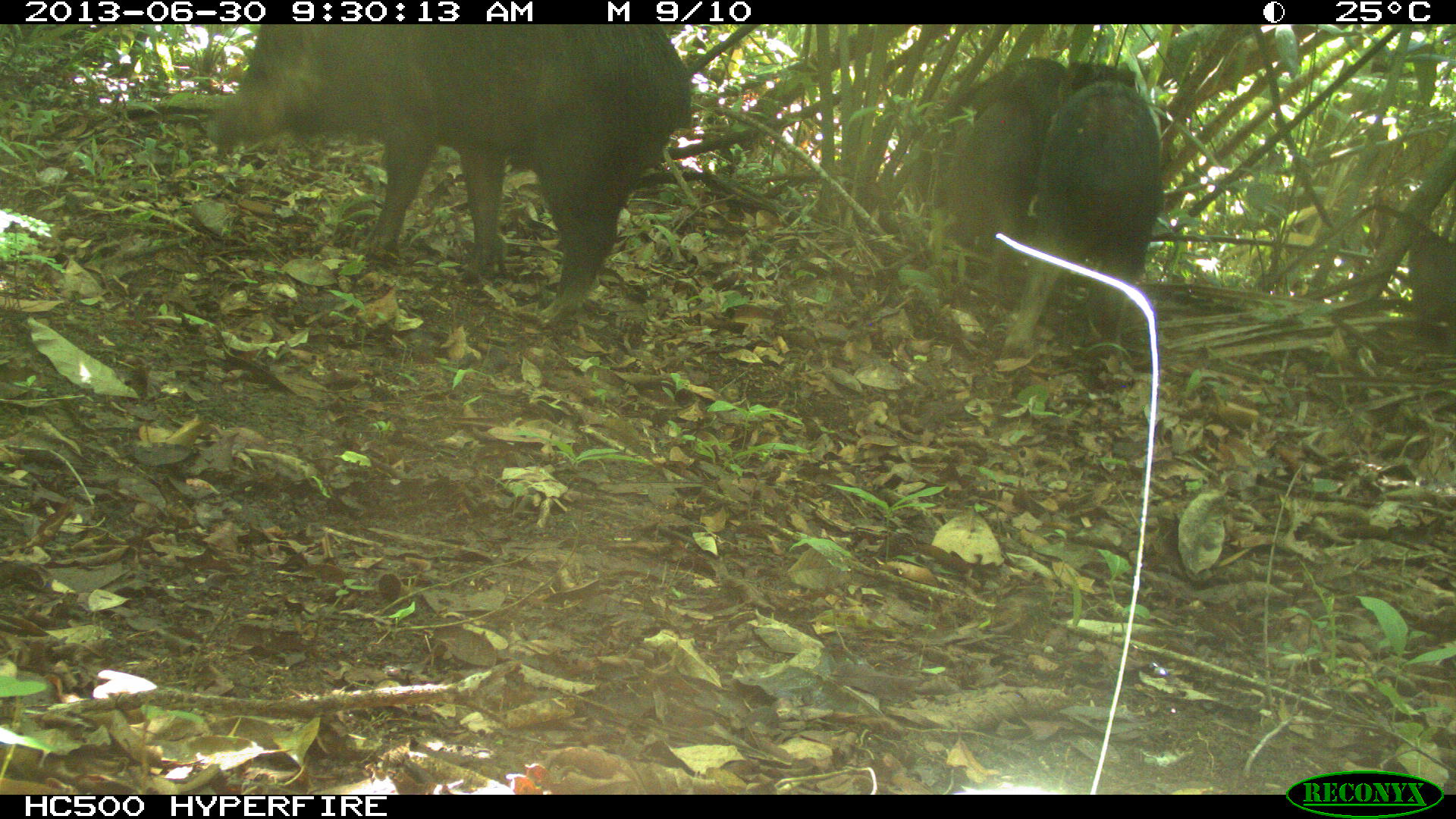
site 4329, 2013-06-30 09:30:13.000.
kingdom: Animalia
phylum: Chordata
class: Mammalia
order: Artiodactyla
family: Tayassuidae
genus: Tayassu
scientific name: Tayassu pecari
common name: white-lipped peccary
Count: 5.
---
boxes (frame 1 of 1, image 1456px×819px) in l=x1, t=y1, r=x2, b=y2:
tayassu pecari: l=203, t=24, r=692, b=321; l=999, t=54, r=1163, b=355; l=939, t=50, r=1070, b=298